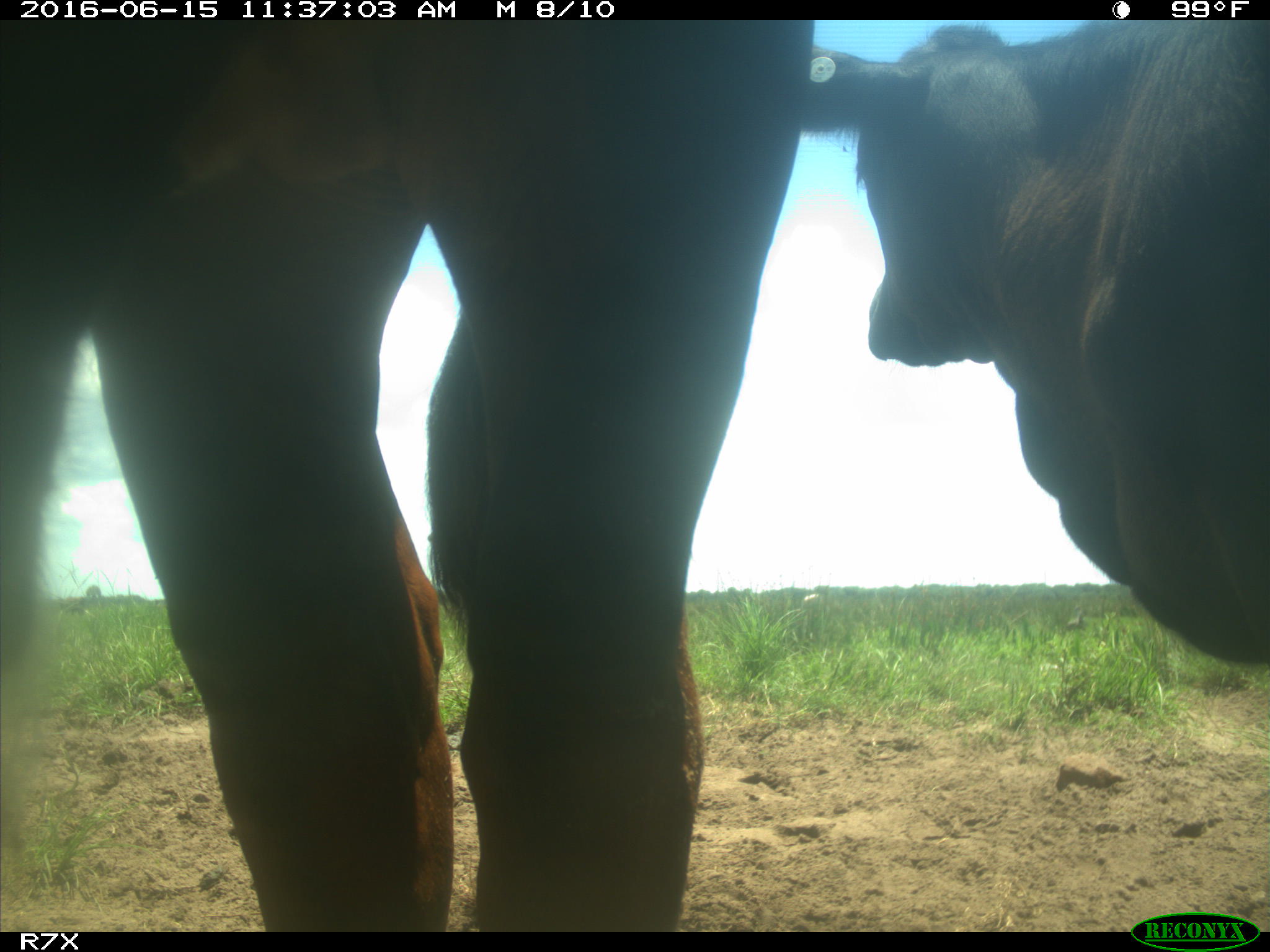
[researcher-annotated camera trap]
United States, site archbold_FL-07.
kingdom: Animalia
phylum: Chordata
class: Mammalia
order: Artiodactyla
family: Bovidae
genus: Bos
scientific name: Bos taurus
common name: domestic cow